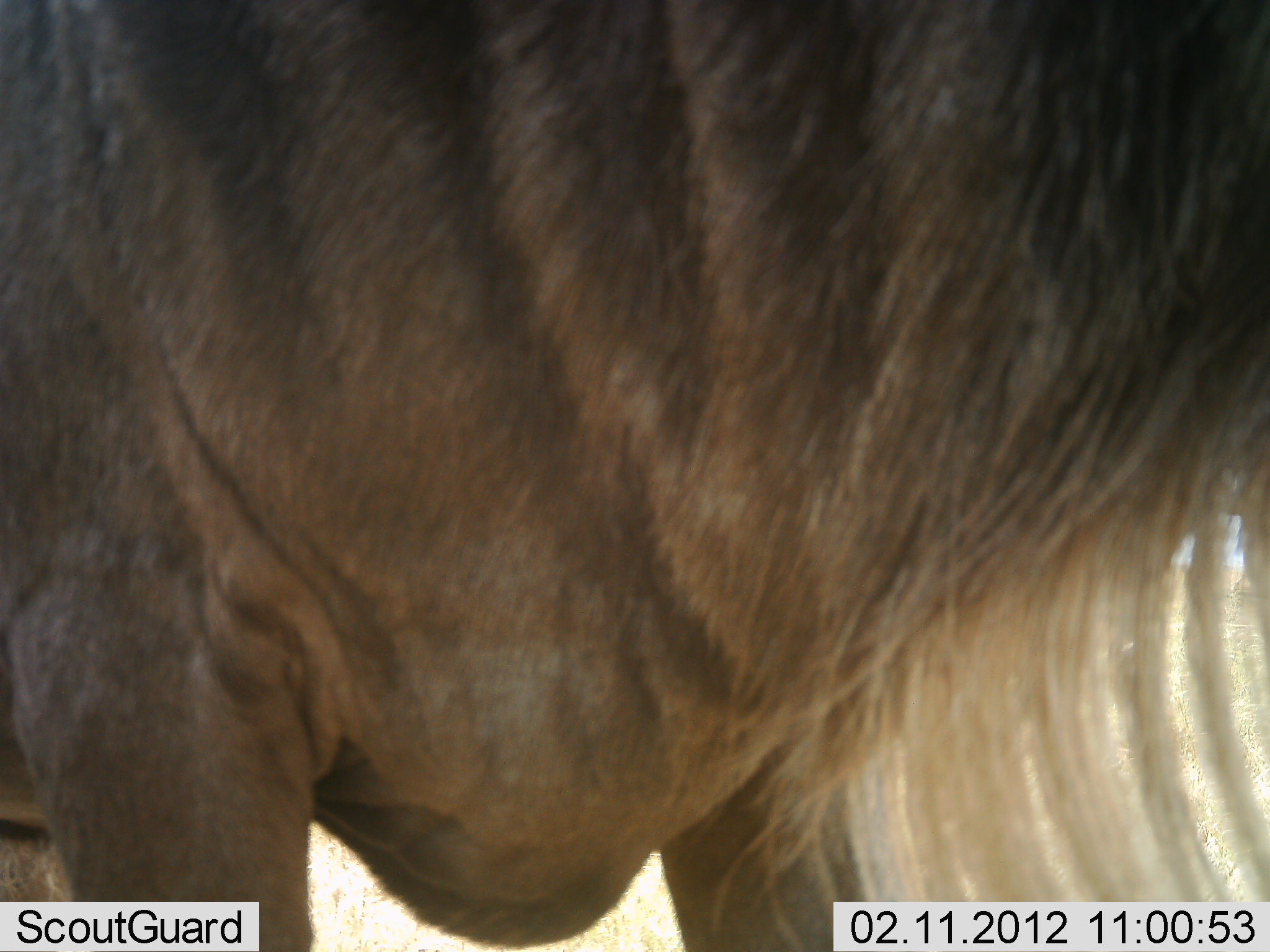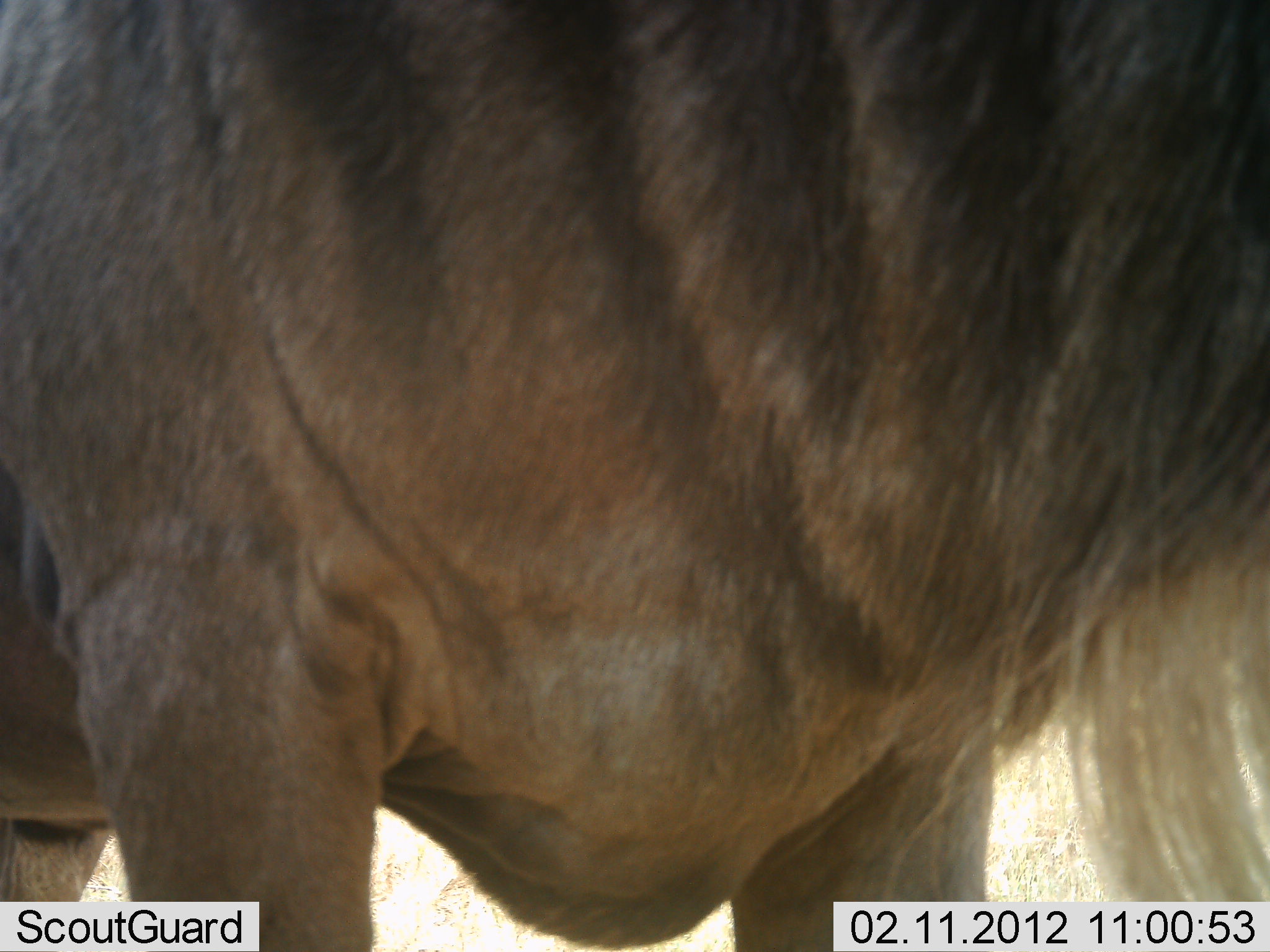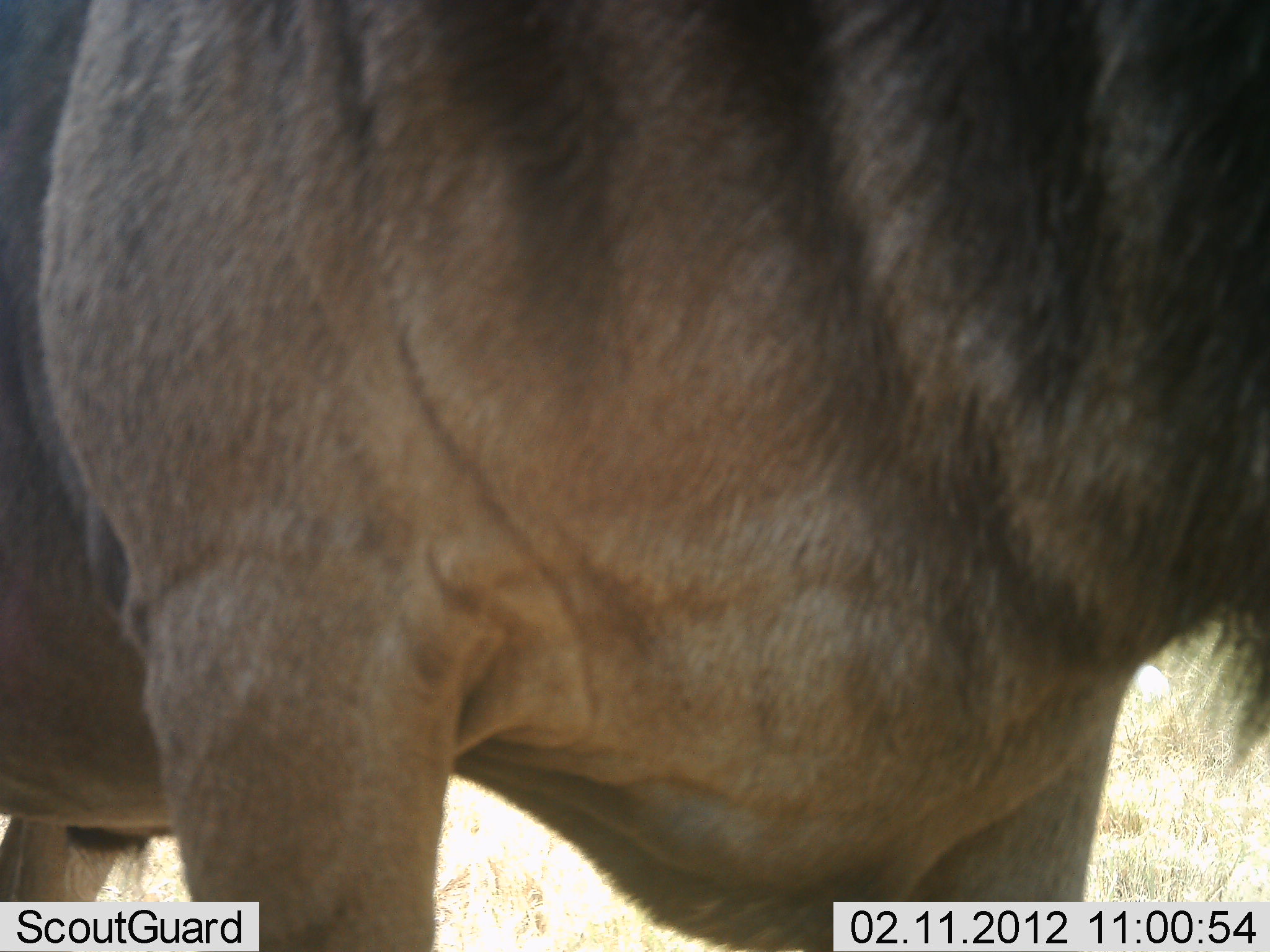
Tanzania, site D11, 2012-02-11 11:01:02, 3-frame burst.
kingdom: Animalia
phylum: Chordata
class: Mammalia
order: Artiodactyla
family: Bovidae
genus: Connochaetes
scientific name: Connochaetes taurinus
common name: blue wildebeest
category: wildebeest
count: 1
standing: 86%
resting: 5%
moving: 14%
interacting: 0%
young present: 0%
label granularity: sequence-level